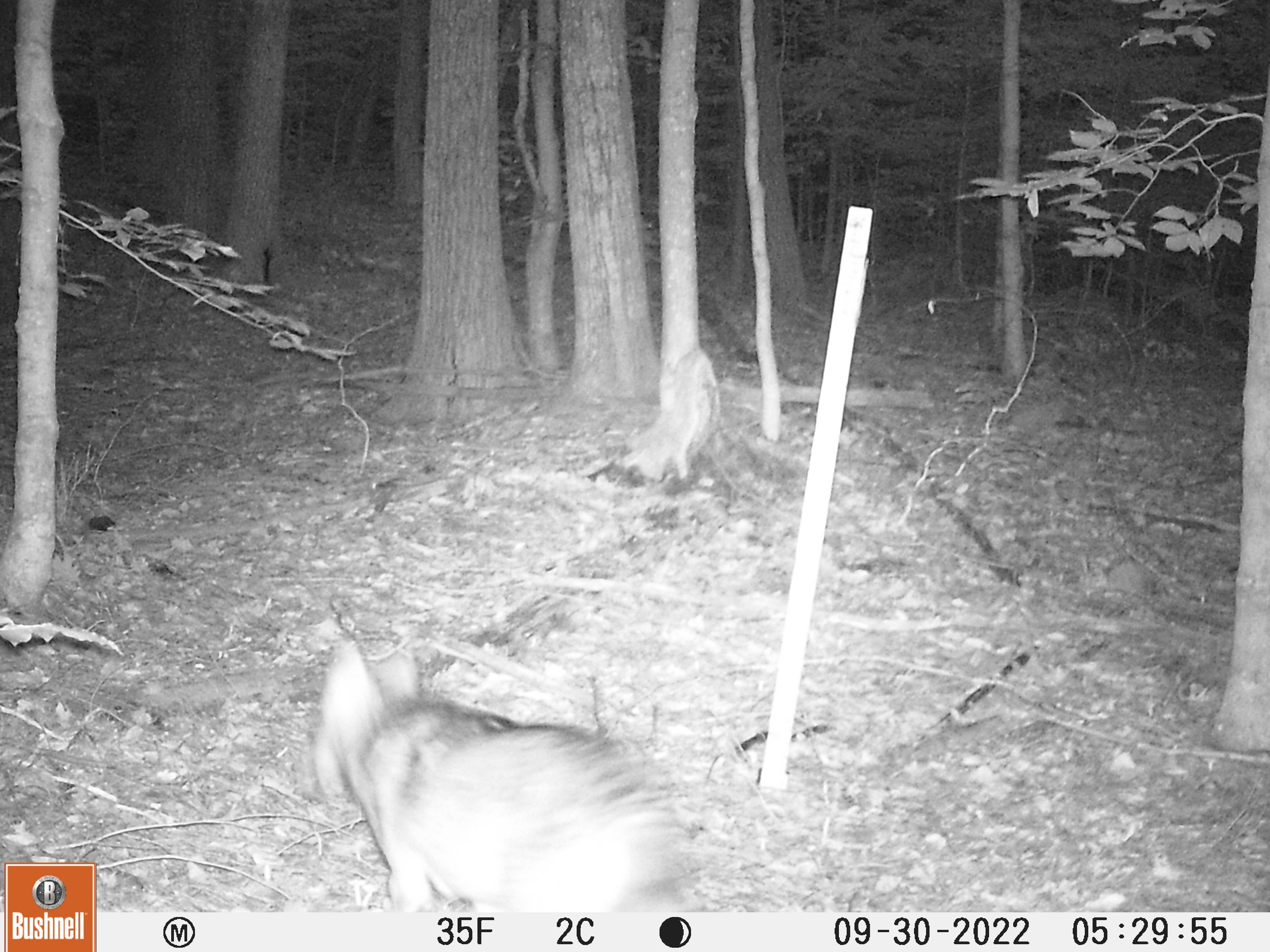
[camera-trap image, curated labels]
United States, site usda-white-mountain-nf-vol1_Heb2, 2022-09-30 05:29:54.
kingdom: Animalia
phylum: Chordata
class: Mammalia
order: Carnivora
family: Canidae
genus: Canis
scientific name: Canis latrans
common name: coyote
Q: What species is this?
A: Coyote (Canis latrans).